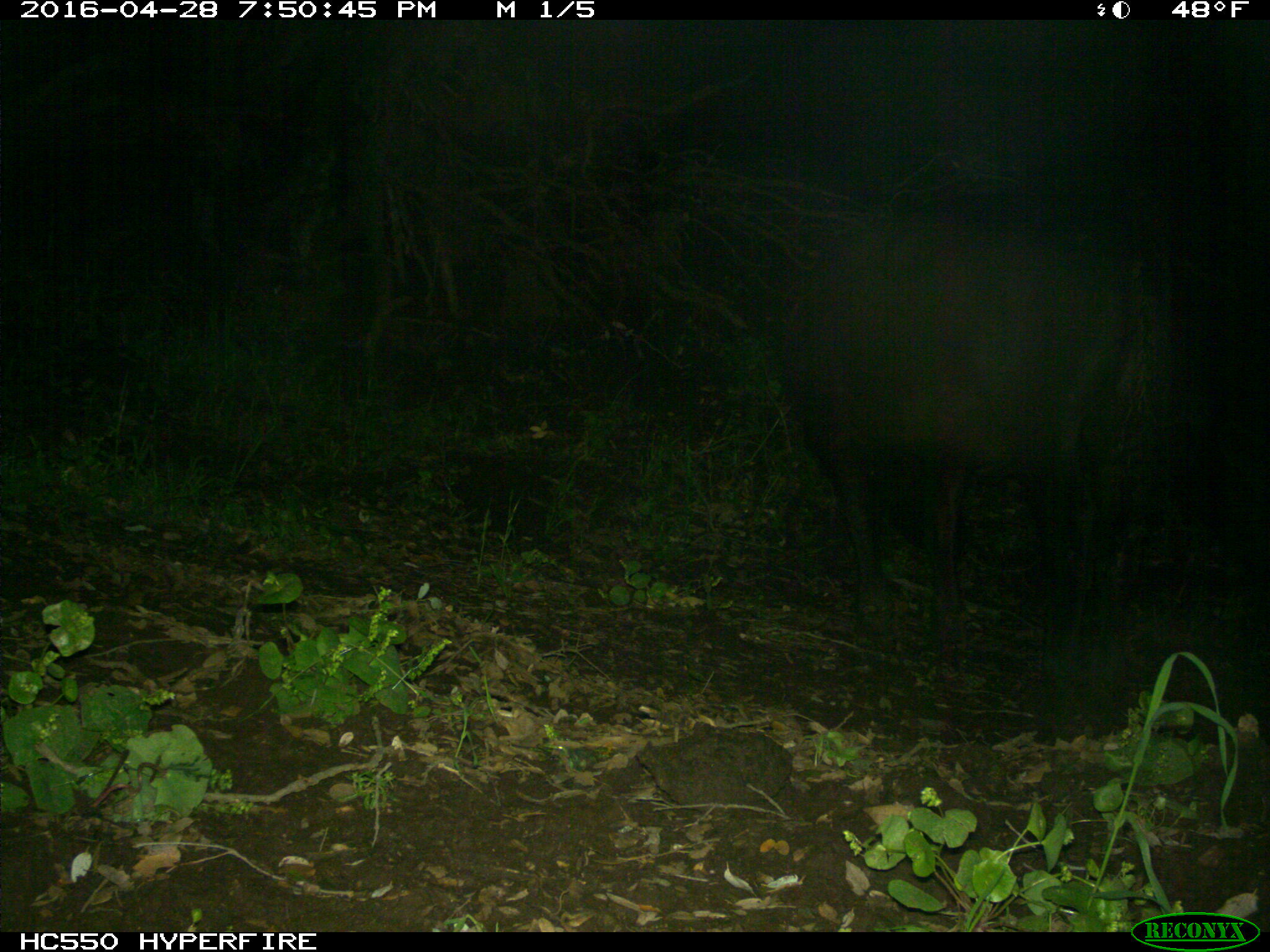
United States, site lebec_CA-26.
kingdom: Animalia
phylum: Chordata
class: Mammalia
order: Artiodactyla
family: Bovidae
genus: Bos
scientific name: Bos taurus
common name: domestic cow